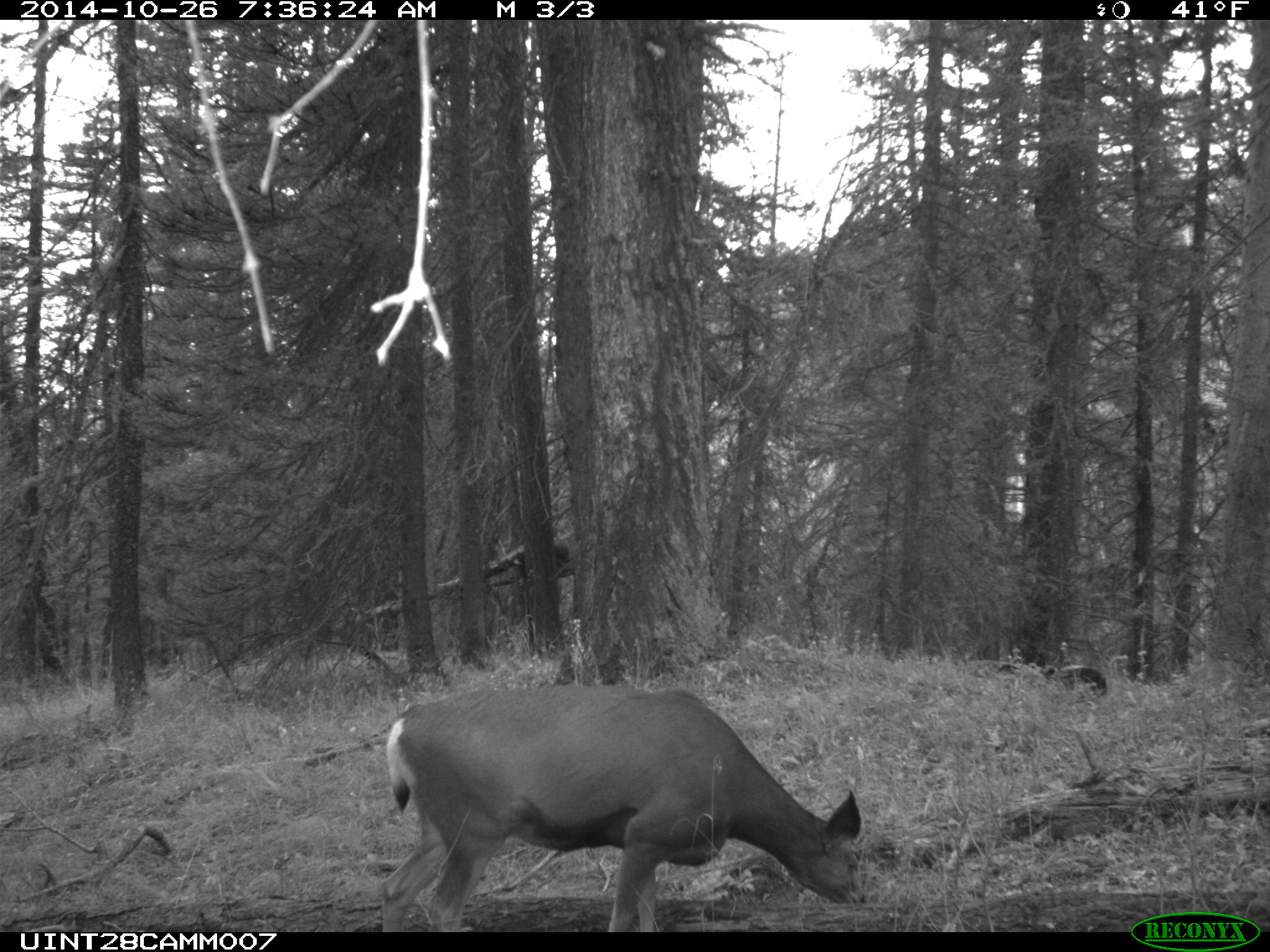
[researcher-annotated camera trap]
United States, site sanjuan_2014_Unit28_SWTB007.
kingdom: Animalia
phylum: Chordata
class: Mammalia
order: Artiodactyla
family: Cervidae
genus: Odocoileus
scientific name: Odocoileus hemionus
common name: mule deer